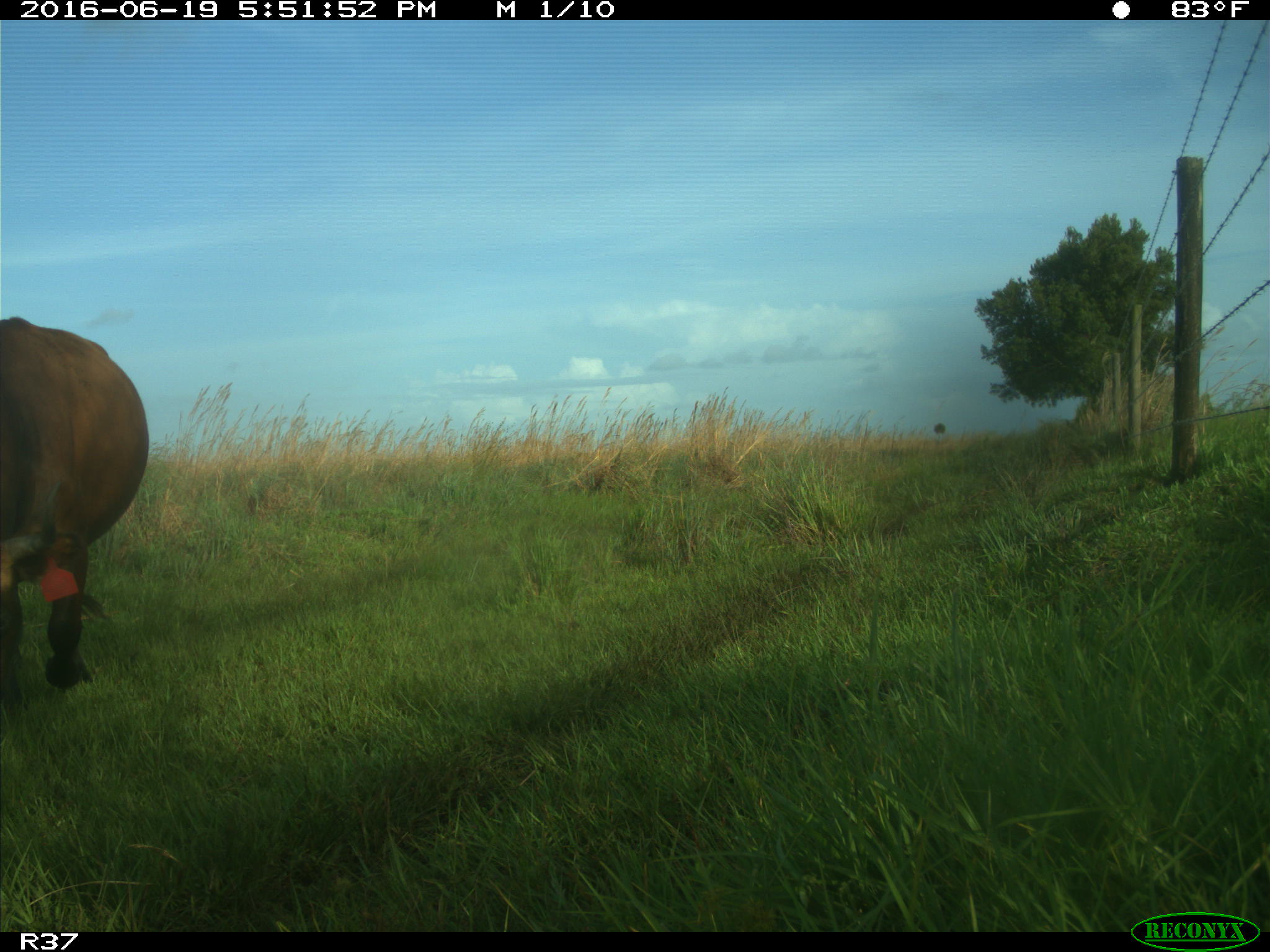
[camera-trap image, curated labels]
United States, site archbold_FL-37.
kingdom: Animalia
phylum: Chordata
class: Mammalia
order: Artiodactyla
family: Bovidae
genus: Bos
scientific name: Bos taurus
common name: domestic cow